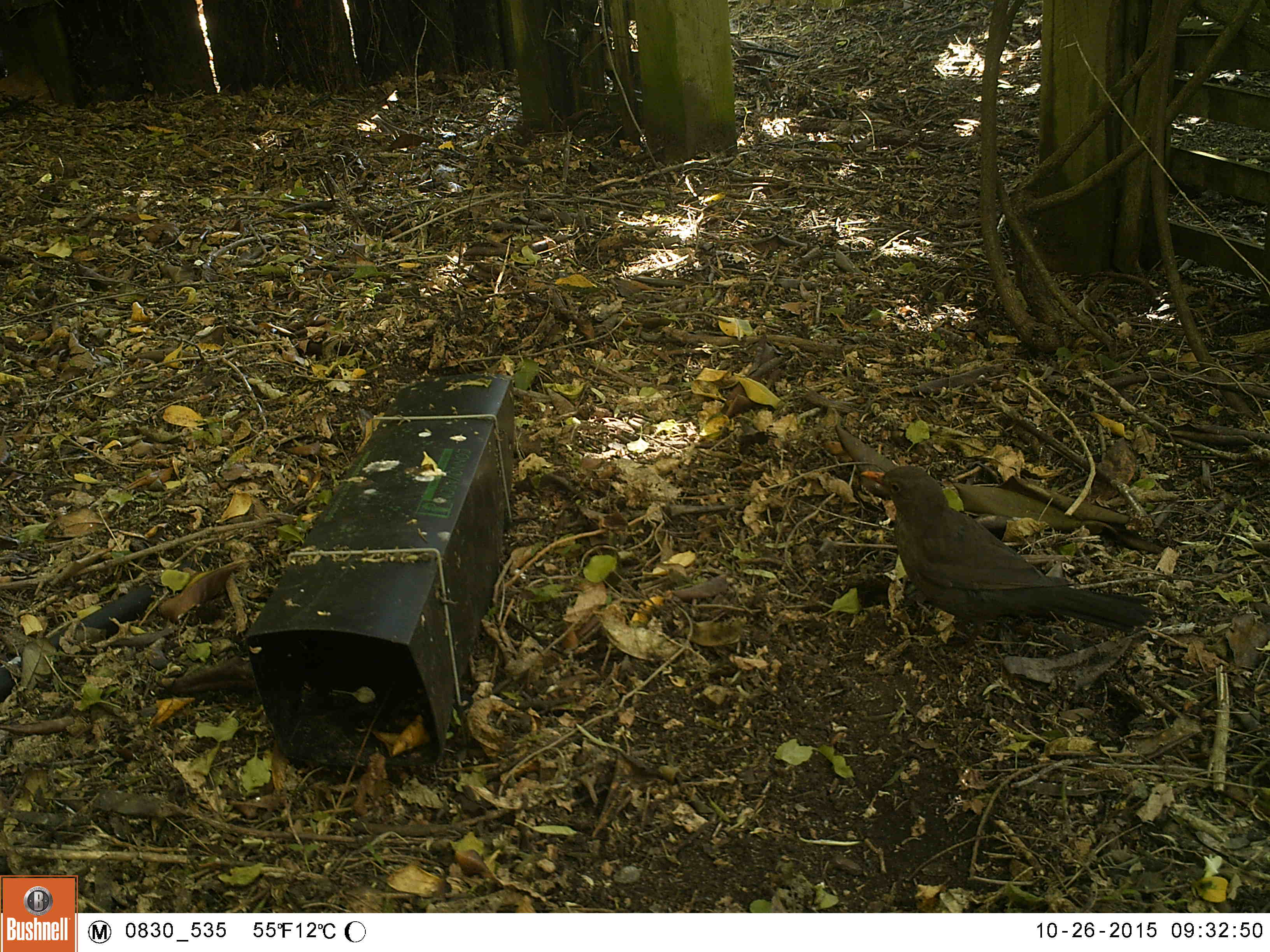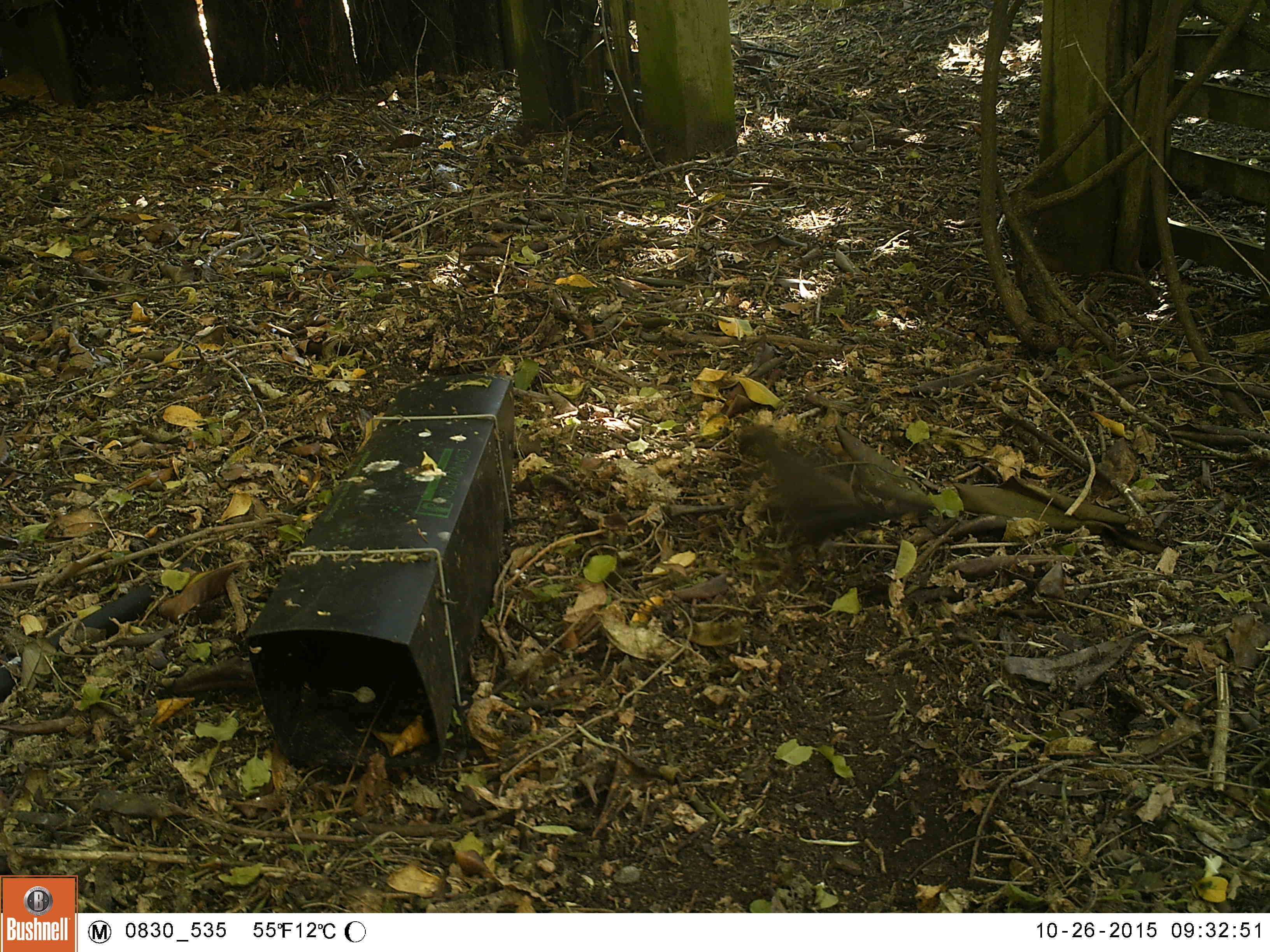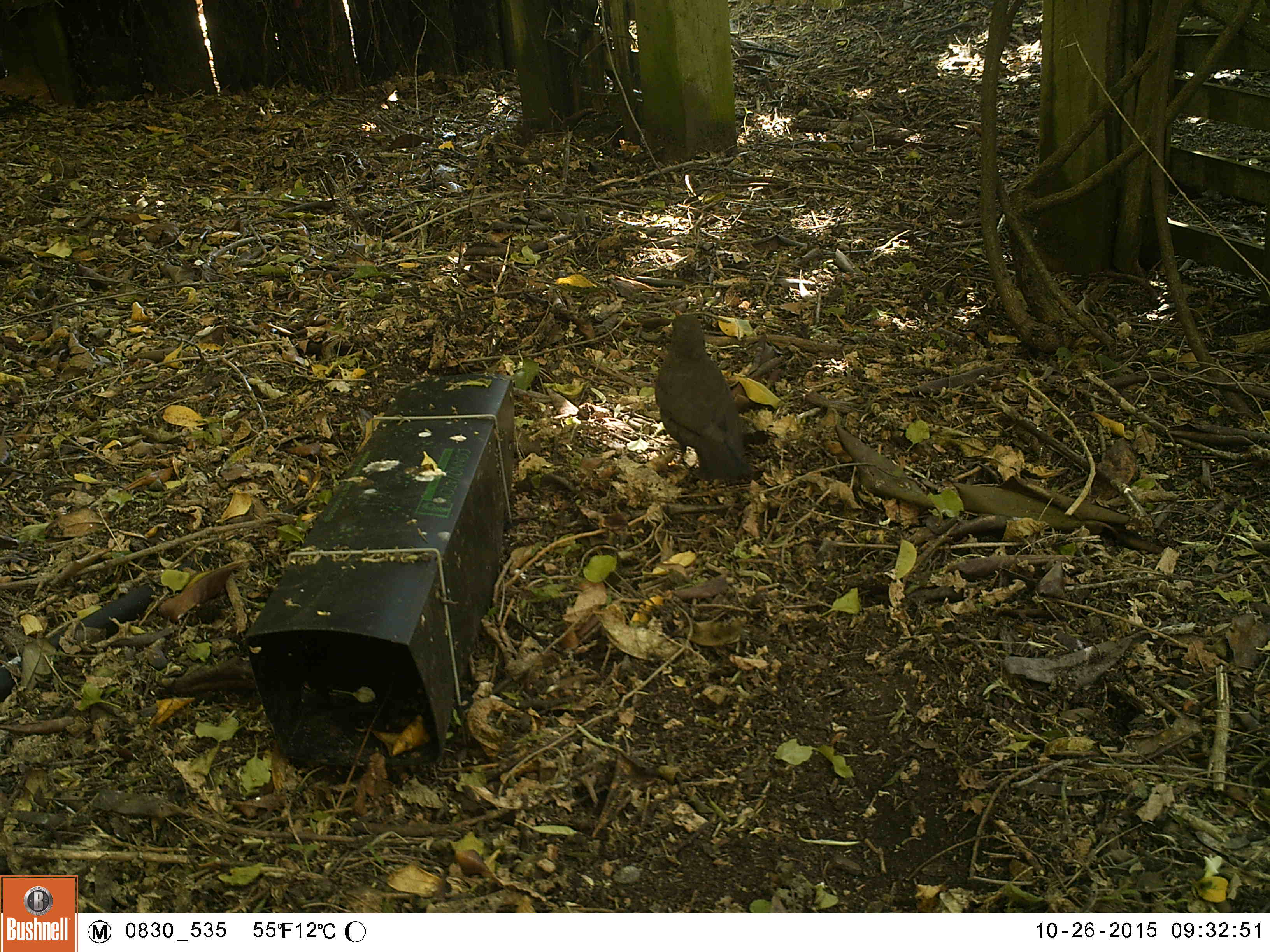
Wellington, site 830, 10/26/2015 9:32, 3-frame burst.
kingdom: Animalia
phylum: Chordata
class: Aves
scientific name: Aves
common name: bird